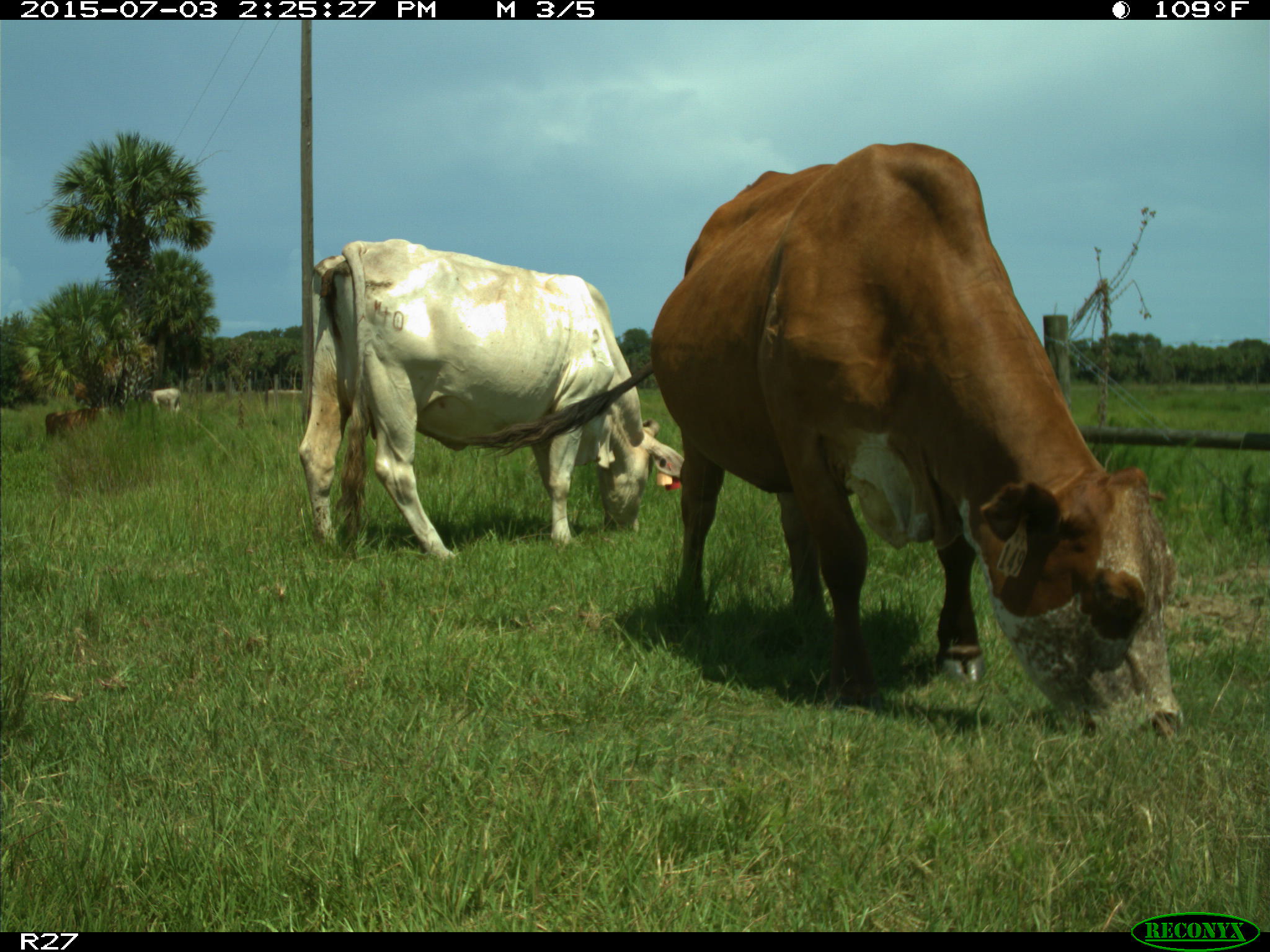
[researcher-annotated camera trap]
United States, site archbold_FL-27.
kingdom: Animalia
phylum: Chordata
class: Mammalia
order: Artiodactyla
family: Bovidae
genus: Bos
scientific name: Bos taurus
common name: domestic cow